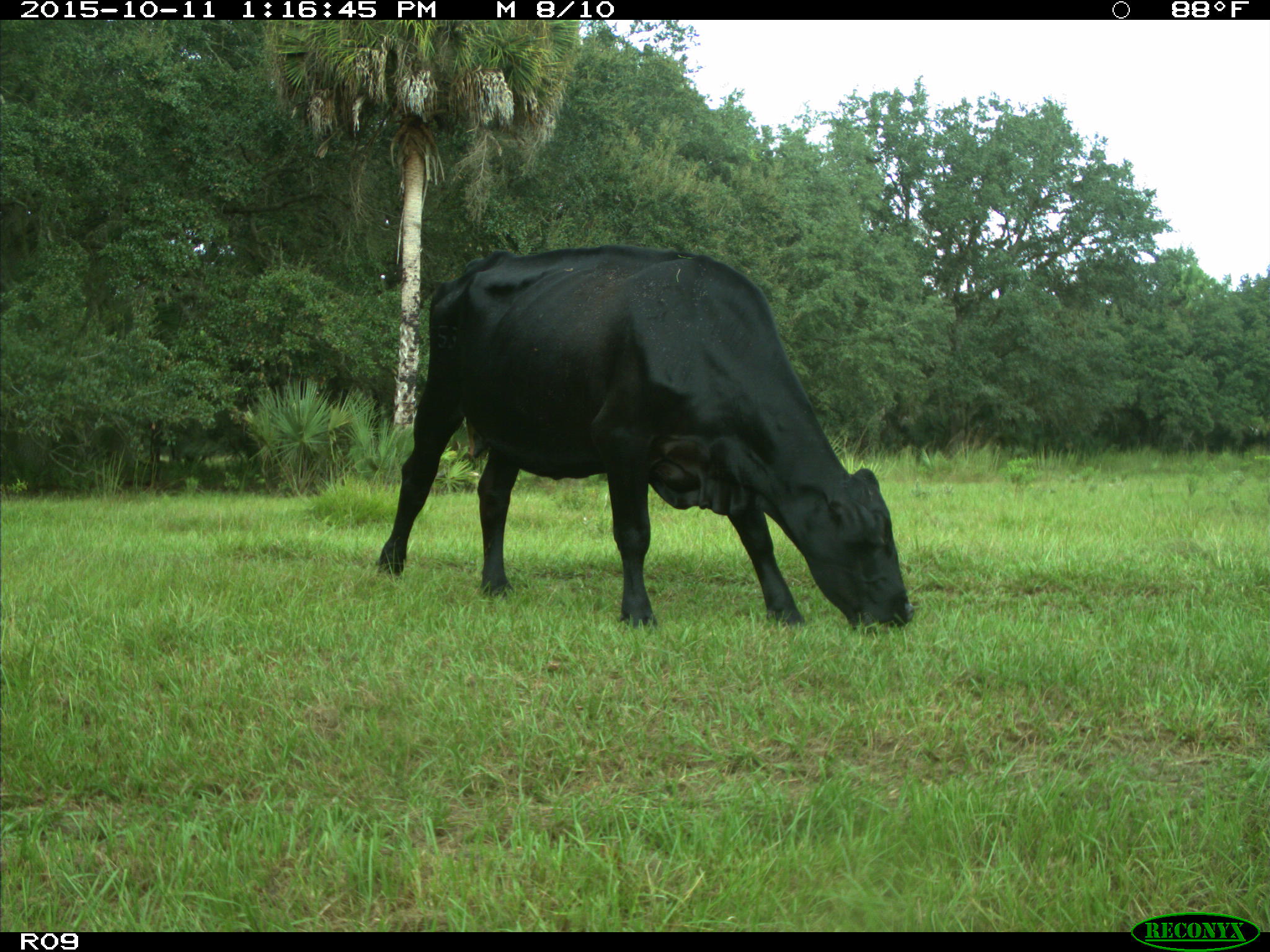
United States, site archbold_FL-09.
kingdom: Animalia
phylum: Chordata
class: Mammalia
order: Artiodactyla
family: Bovidae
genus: Bos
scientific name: Bos taurus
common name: domestic cow